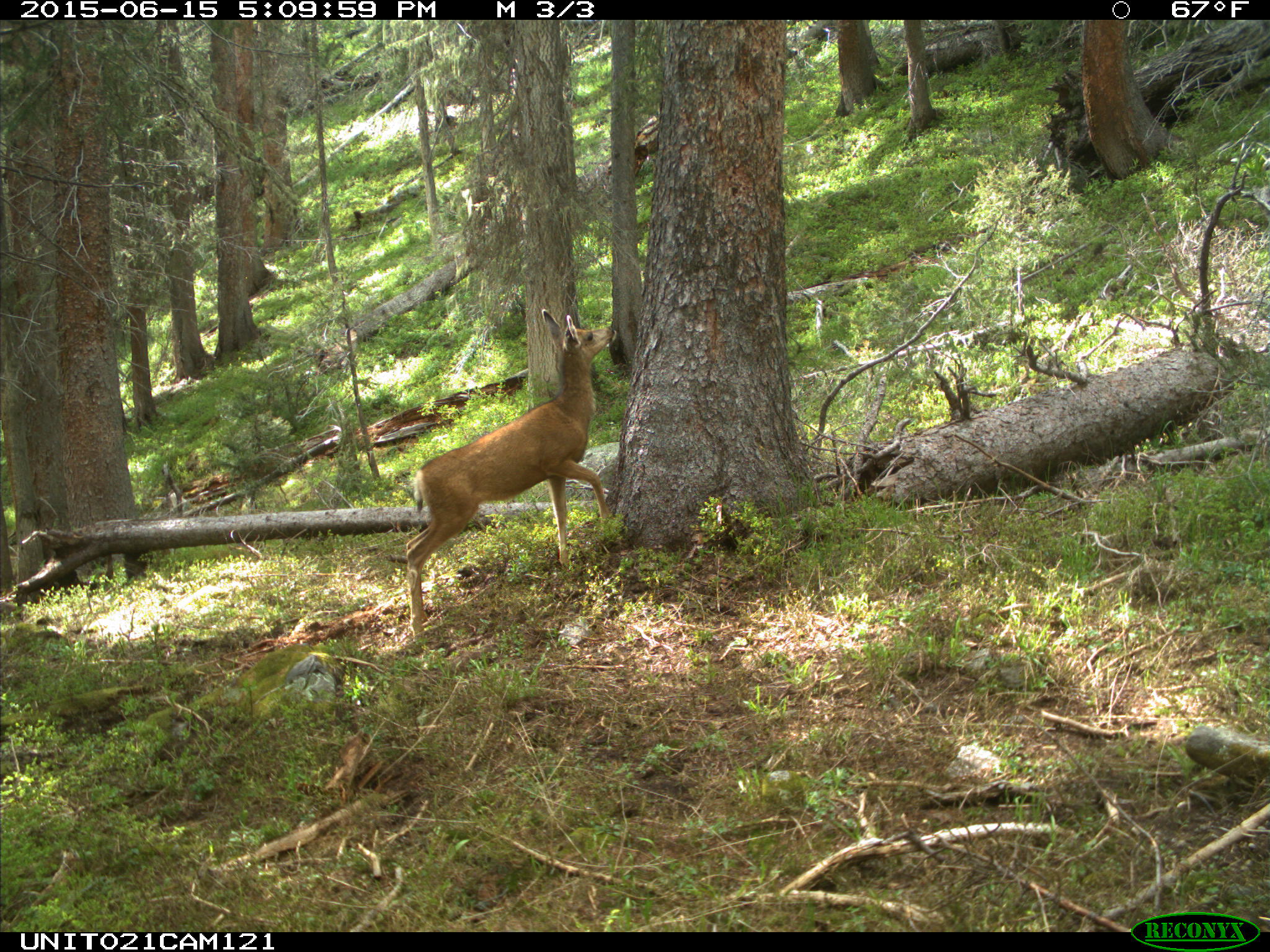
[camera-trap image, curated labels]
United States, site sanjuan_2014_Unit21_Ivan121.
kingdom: Animalia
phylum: Chordata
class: Mammalia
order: Artiodactyla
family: Cervidae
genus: Odocoileus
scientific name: Odocoileus hemionus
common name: mule deer